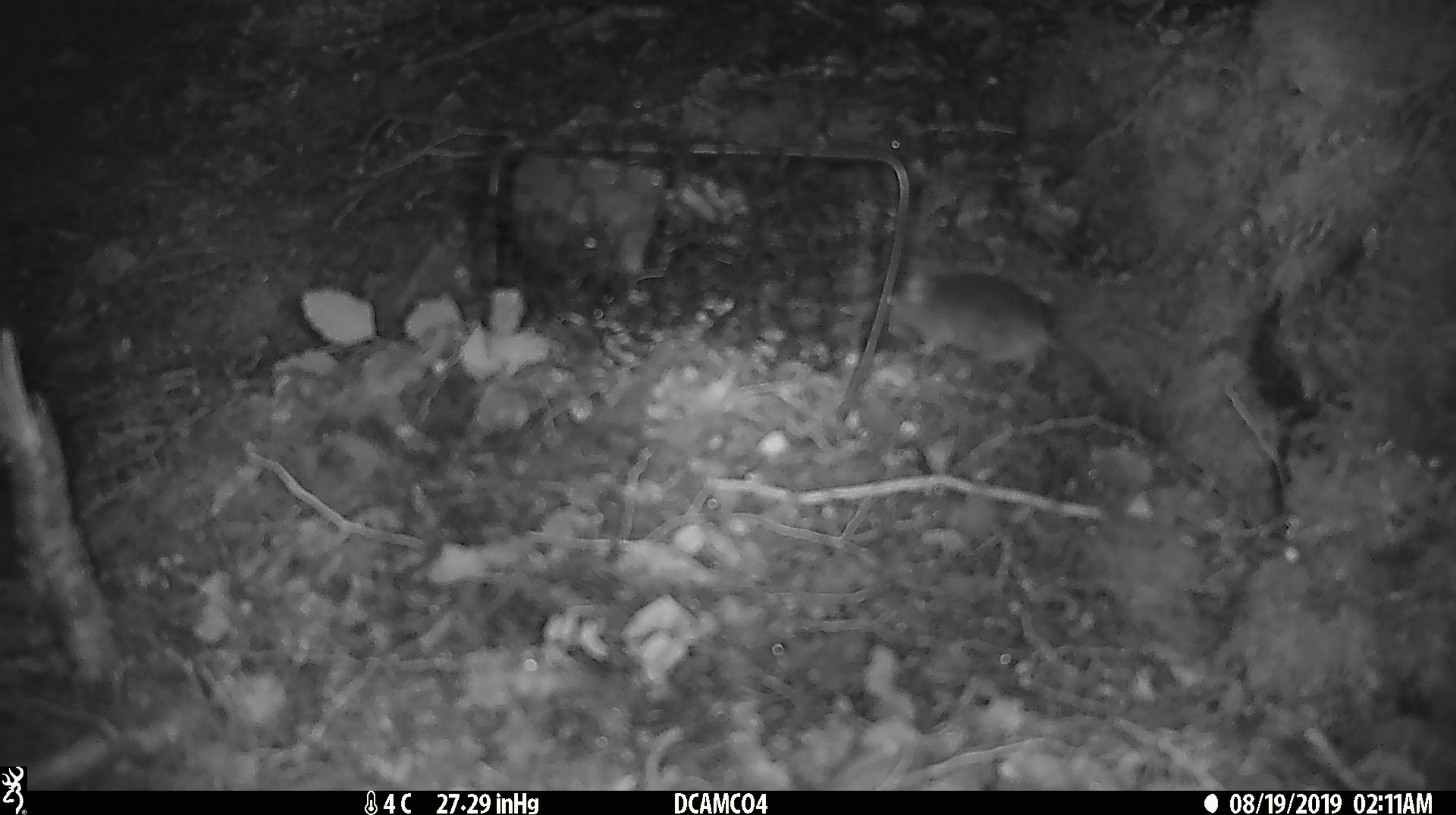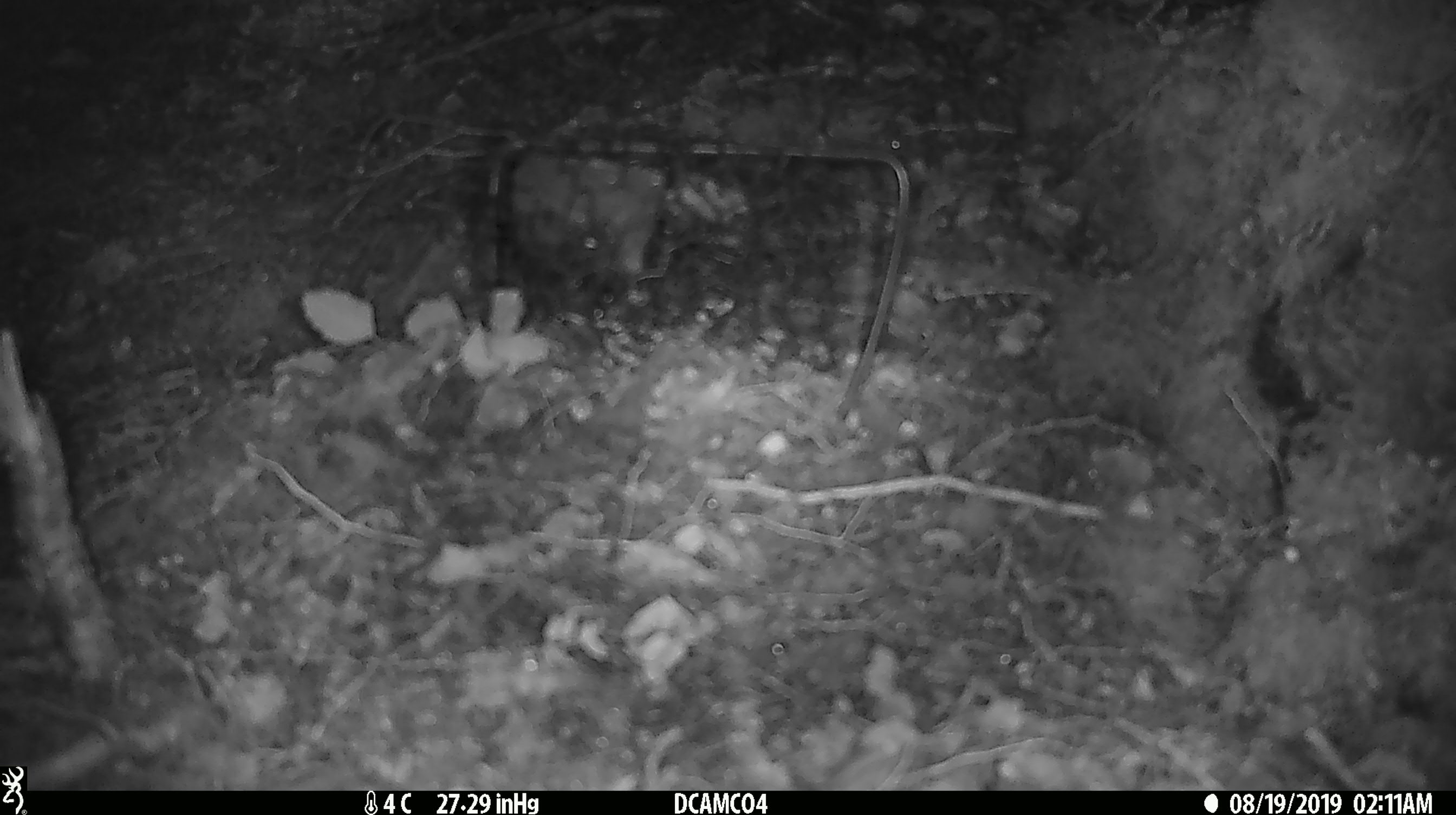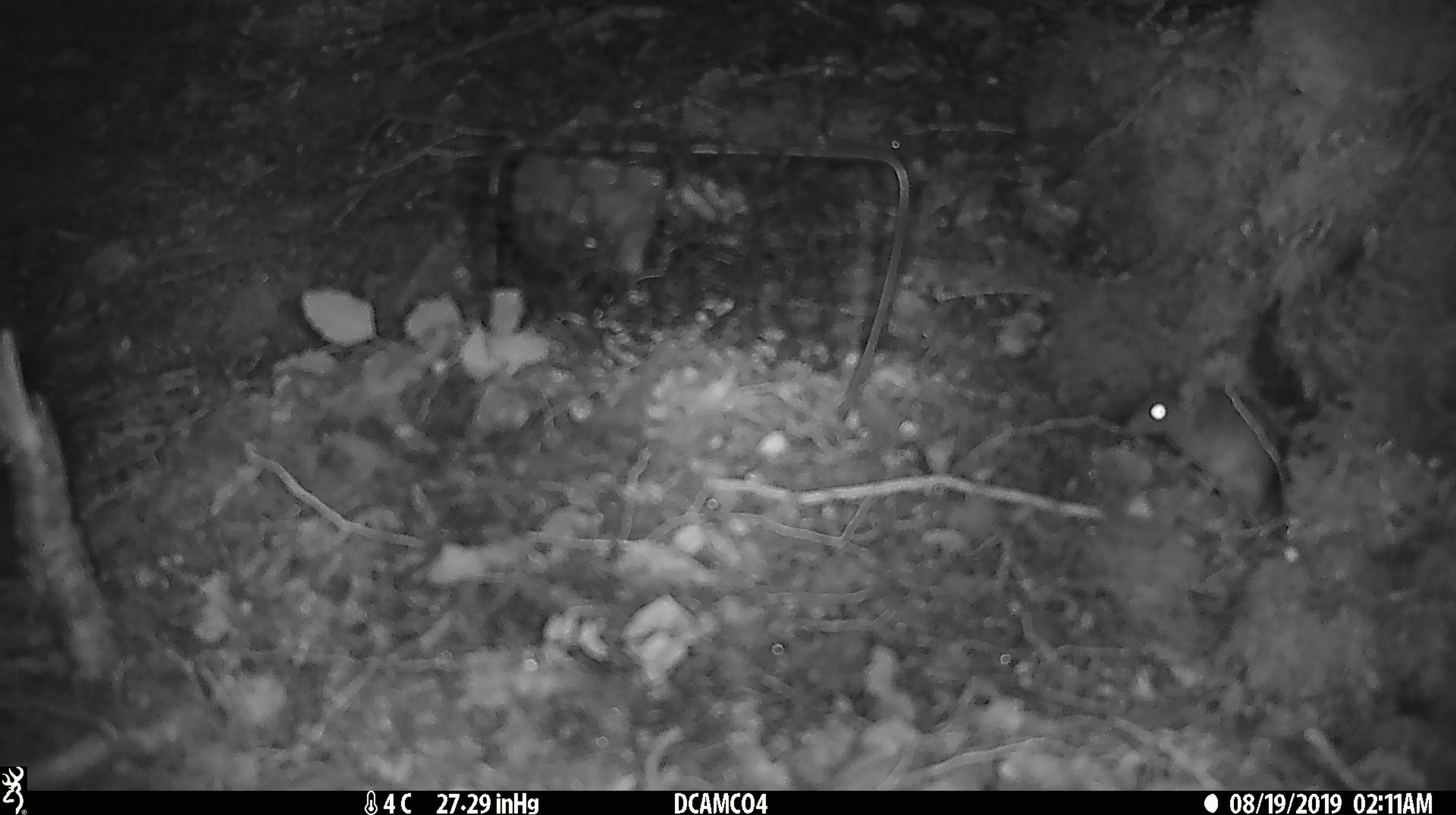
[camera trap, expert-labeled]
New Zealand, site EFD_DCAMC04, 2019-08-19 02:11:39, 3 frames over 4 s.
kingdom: Animalia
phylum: Chordata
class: Mammalia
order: Rodentia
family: Muridae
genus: Mus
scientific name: Mus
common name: mouse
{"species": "mouse (Mus)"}